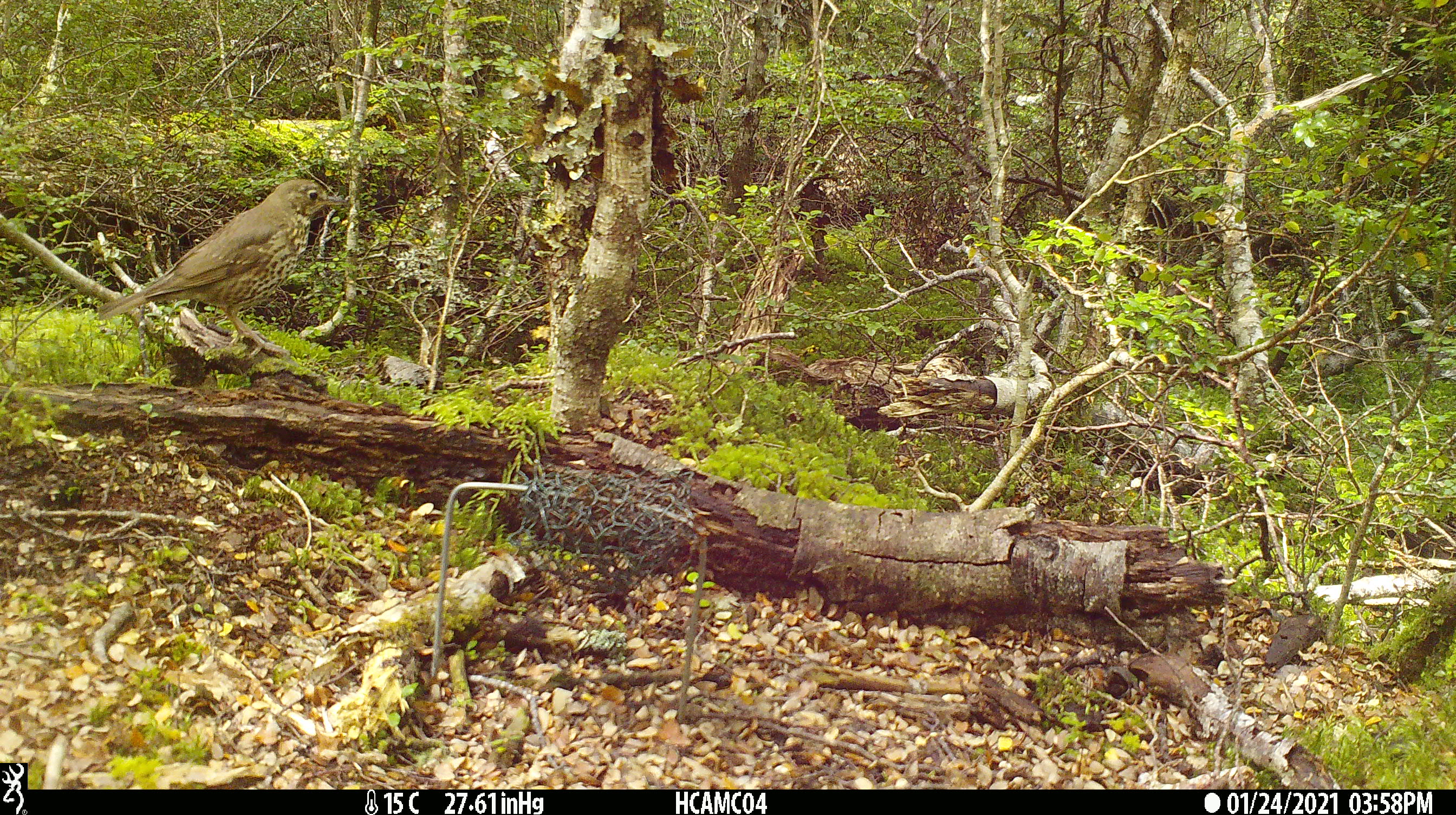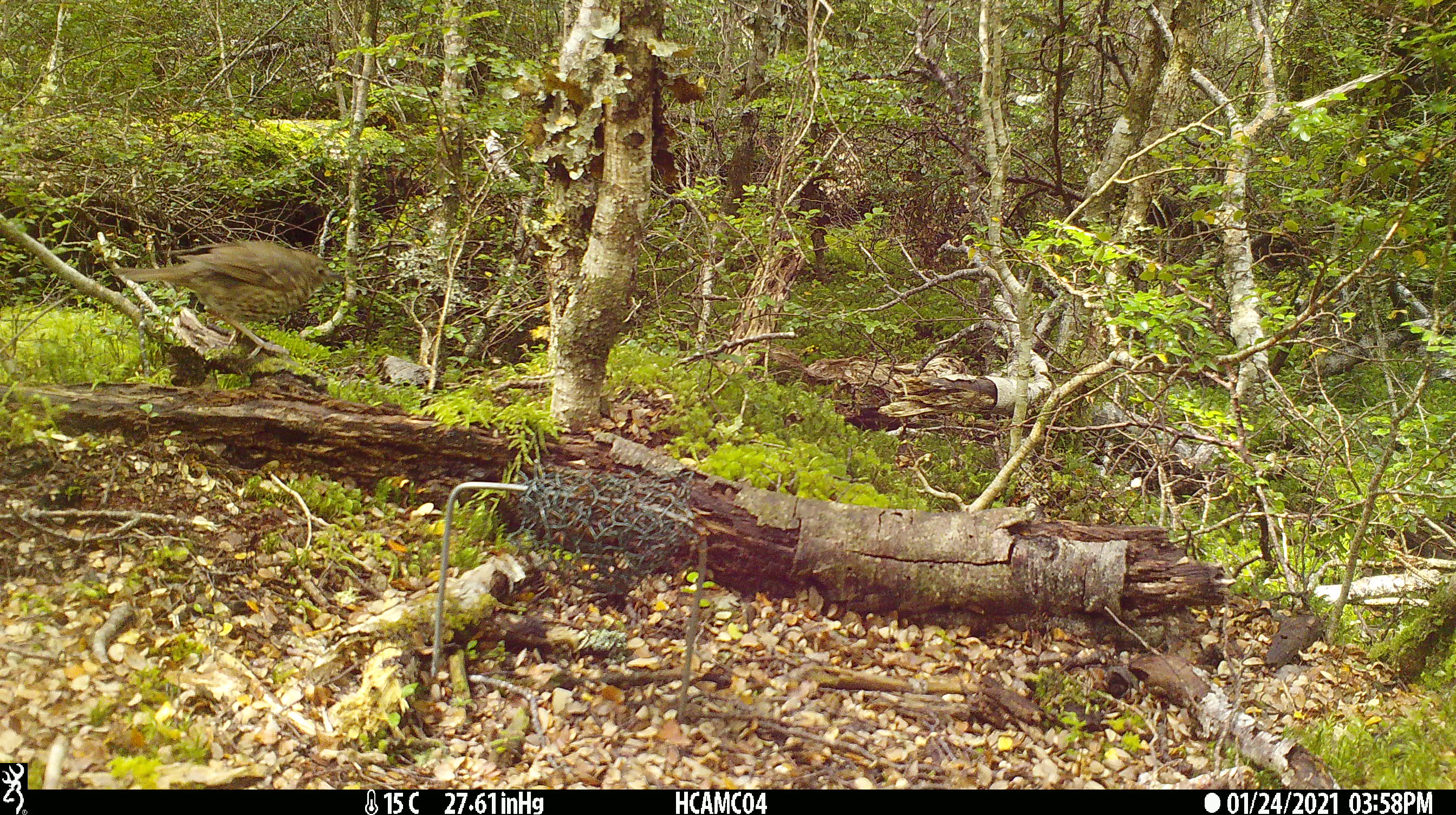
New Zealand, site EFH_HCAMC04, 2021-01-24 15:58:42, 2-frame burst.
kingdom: Animalia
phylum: Chordata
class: Aves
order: Passeriformes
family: Turdidae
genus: Turdus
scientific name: Turdus philomelos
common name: song thrush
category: thrush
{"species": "thrush (song thrush) (Turdus philomelos)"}